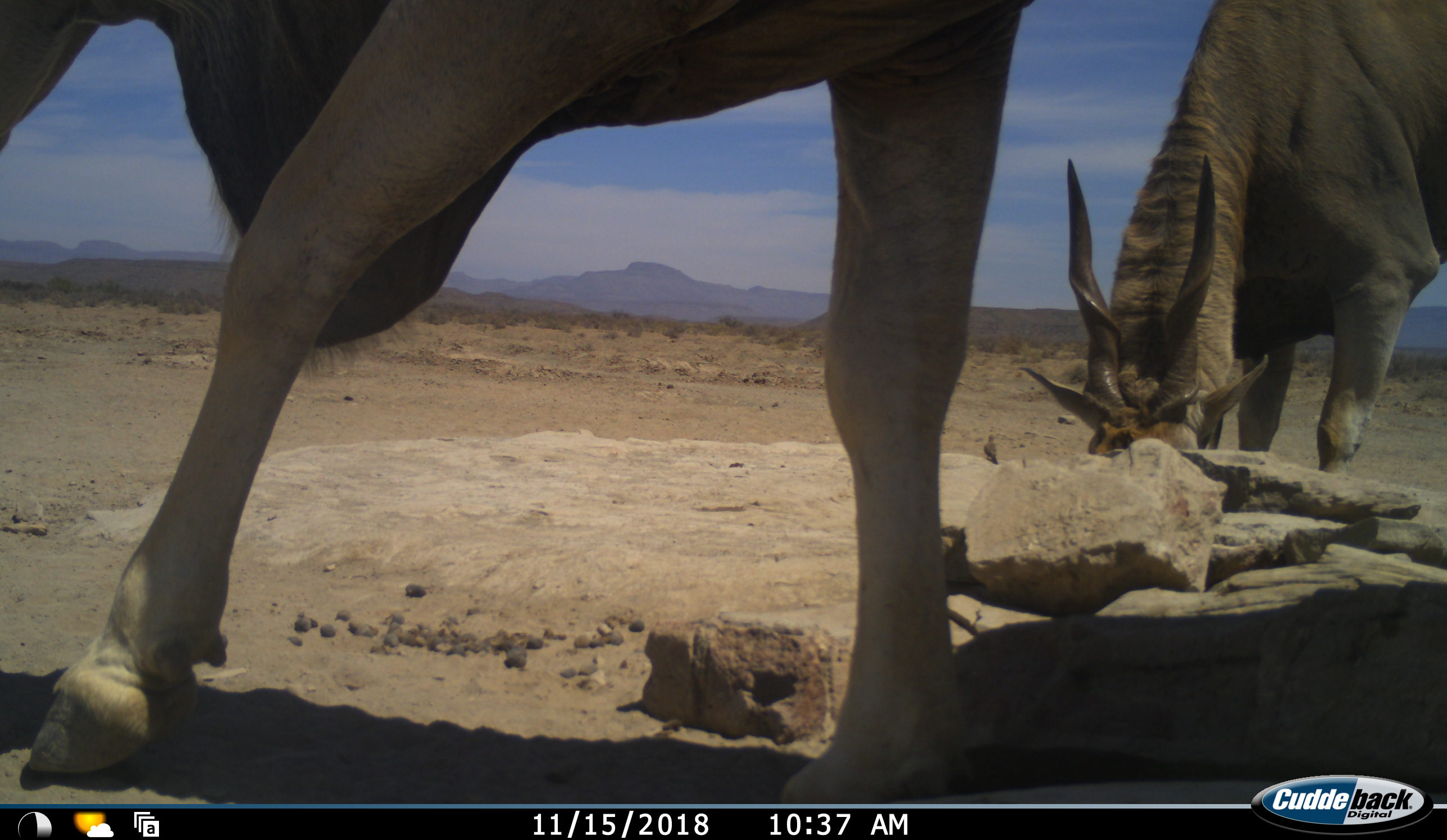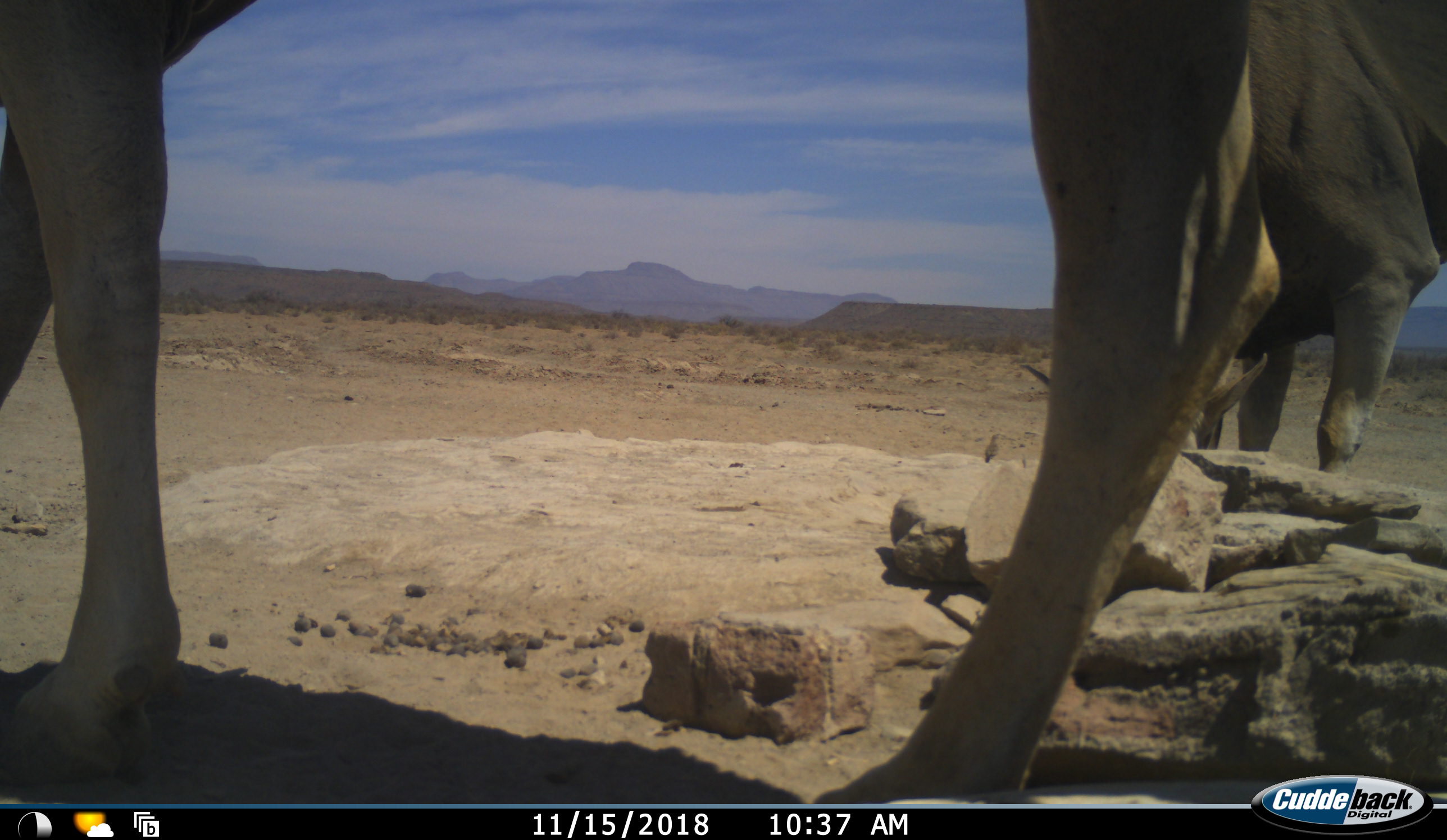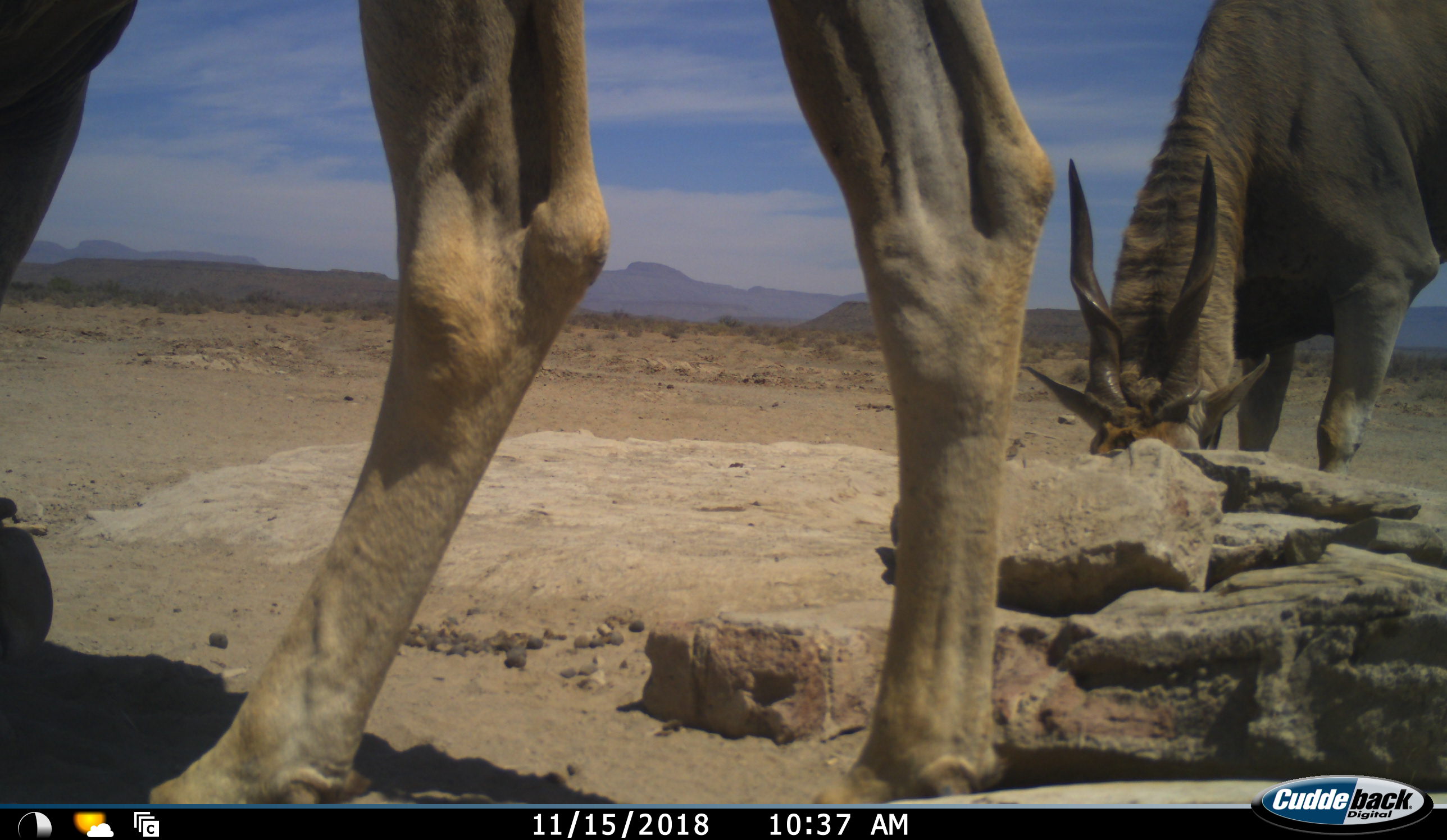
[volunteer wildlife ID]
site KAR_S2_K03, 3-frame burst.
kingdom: Animalia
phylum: Chordata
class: Mammalia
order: Artiodactyla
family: Bovidae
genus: Tragelaphus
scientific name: Tragelaphus oryx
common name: eland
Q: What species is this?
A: Eland (Tragelaphus oryx).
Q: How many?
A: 2.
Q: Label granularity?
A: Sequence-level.